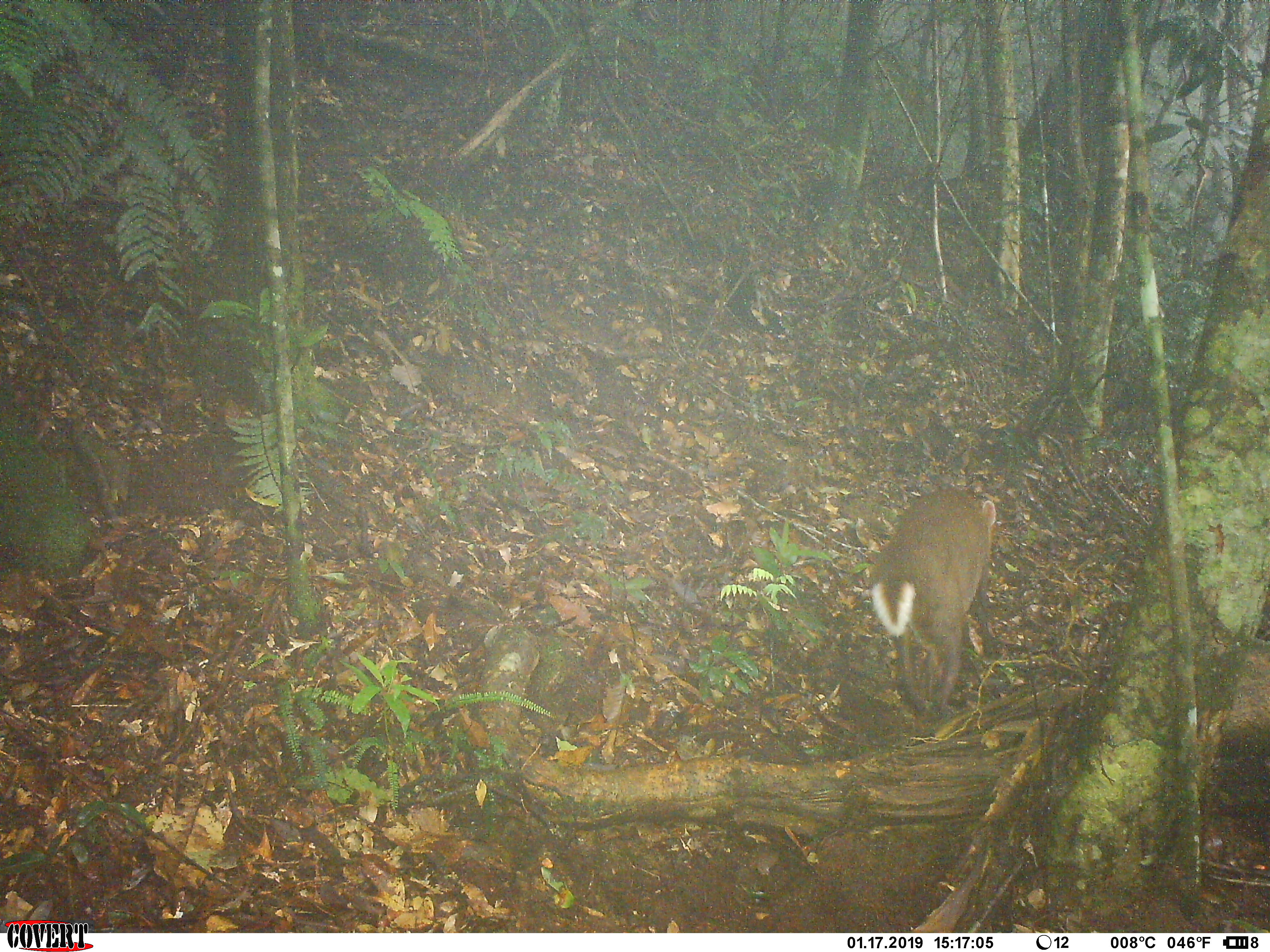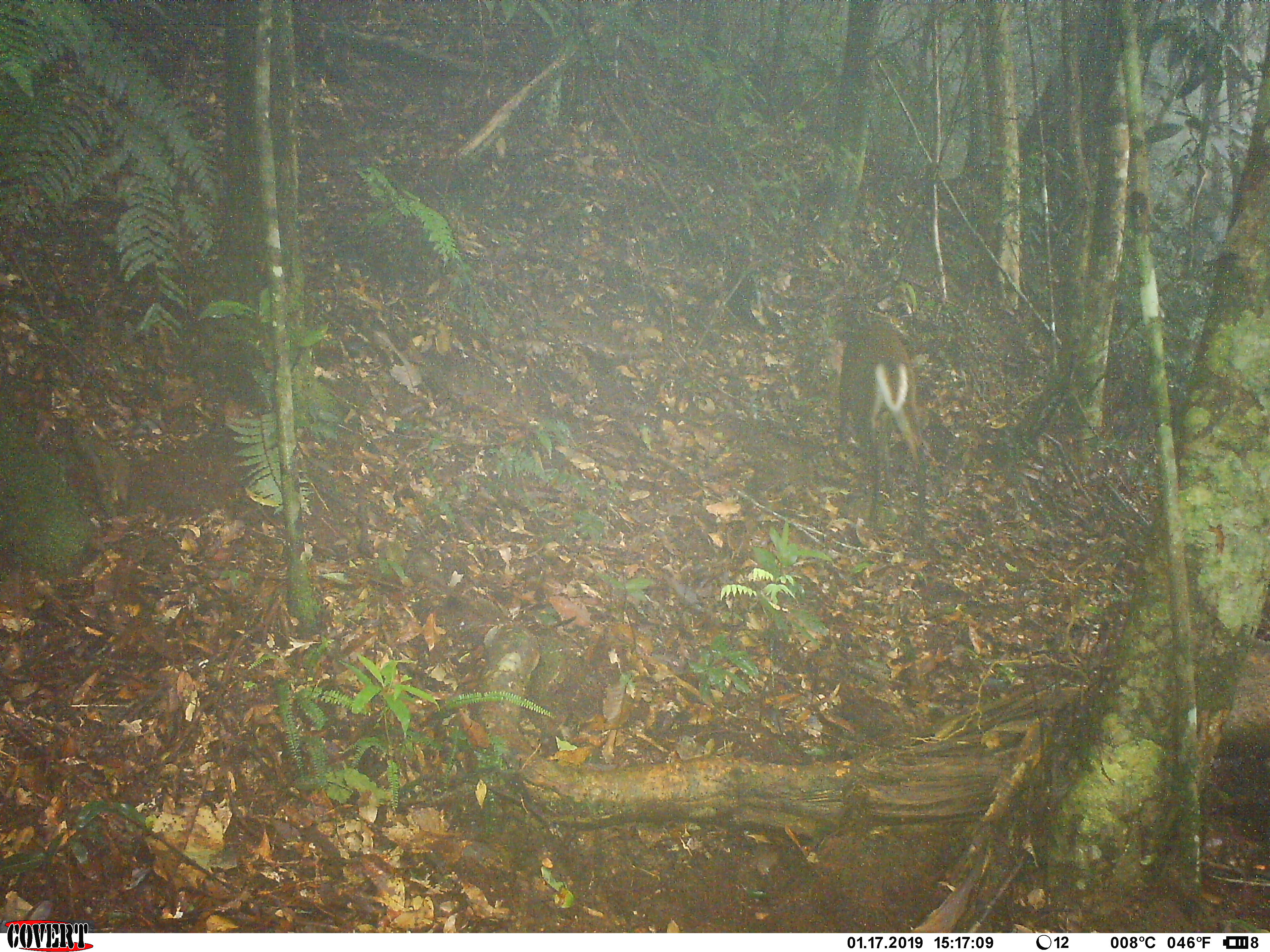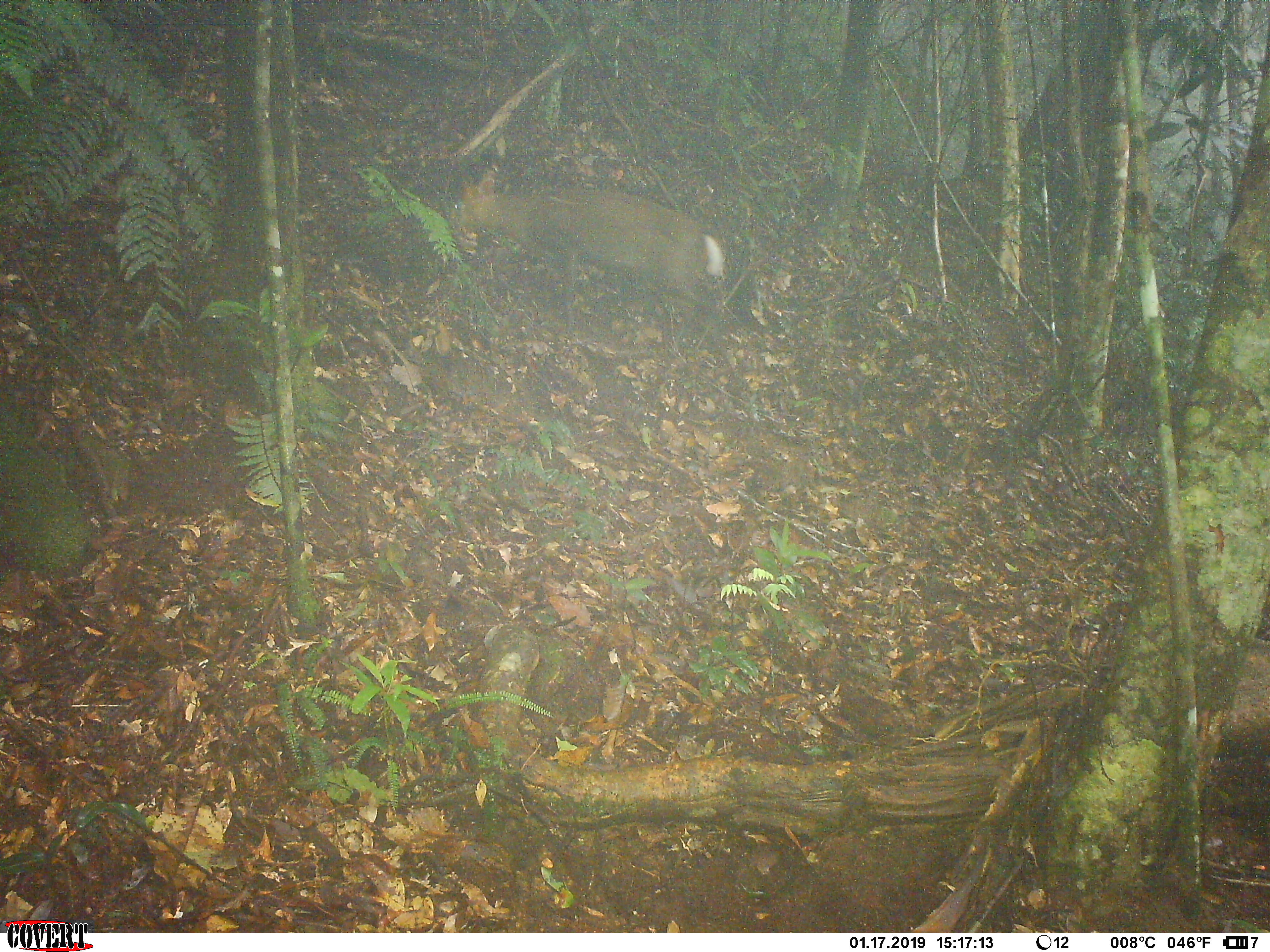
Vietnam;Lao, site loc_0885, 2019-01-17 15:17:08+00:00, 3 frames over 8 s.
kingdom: Animalia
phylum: Chordata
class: Mammalia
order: Artiodactyla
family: Cervidae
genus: Muntiacus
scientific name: Muntiacus rooseveltorum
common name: roosevelt's muntjac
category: roosevelts muntjac group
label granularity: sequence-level